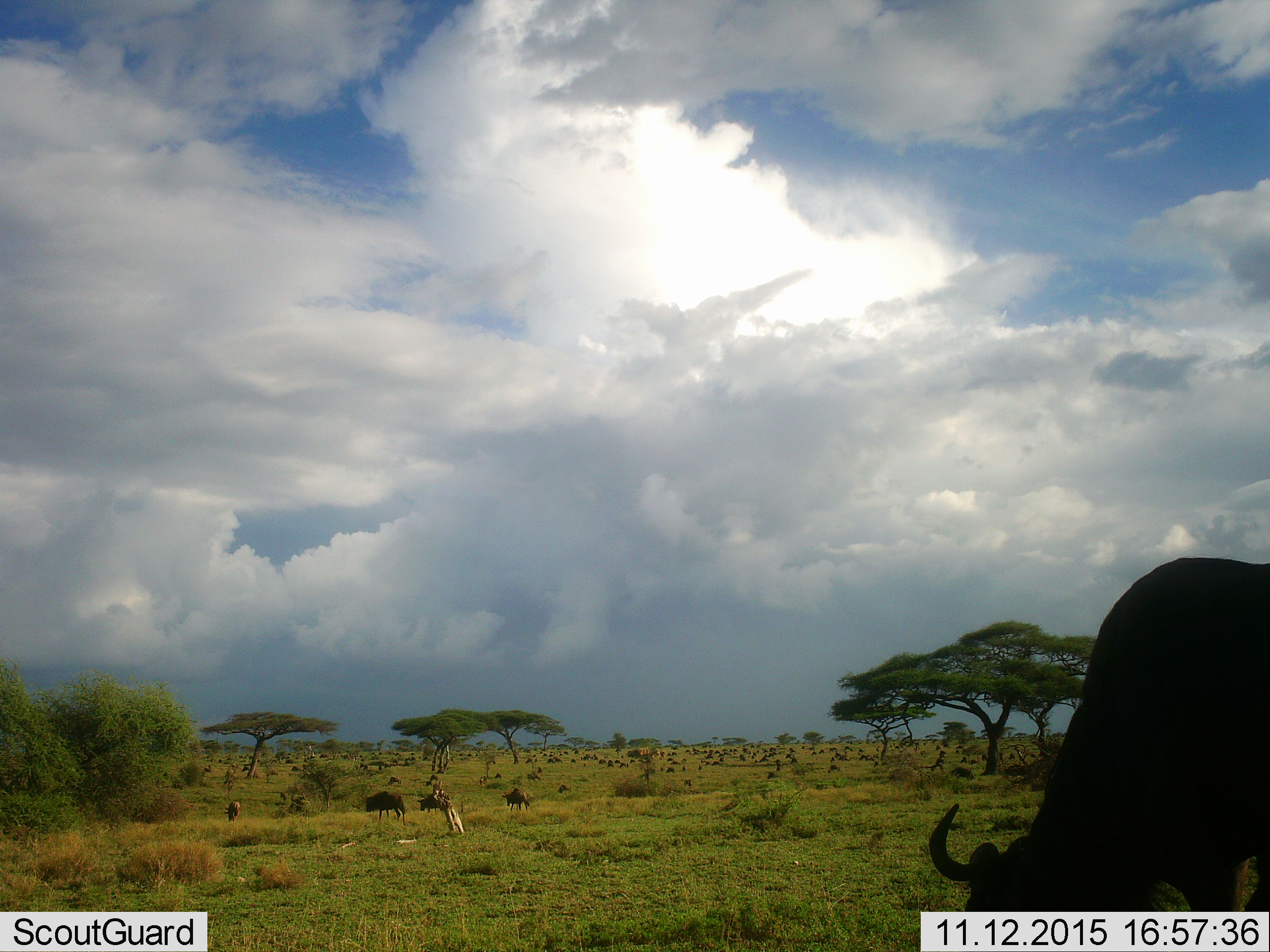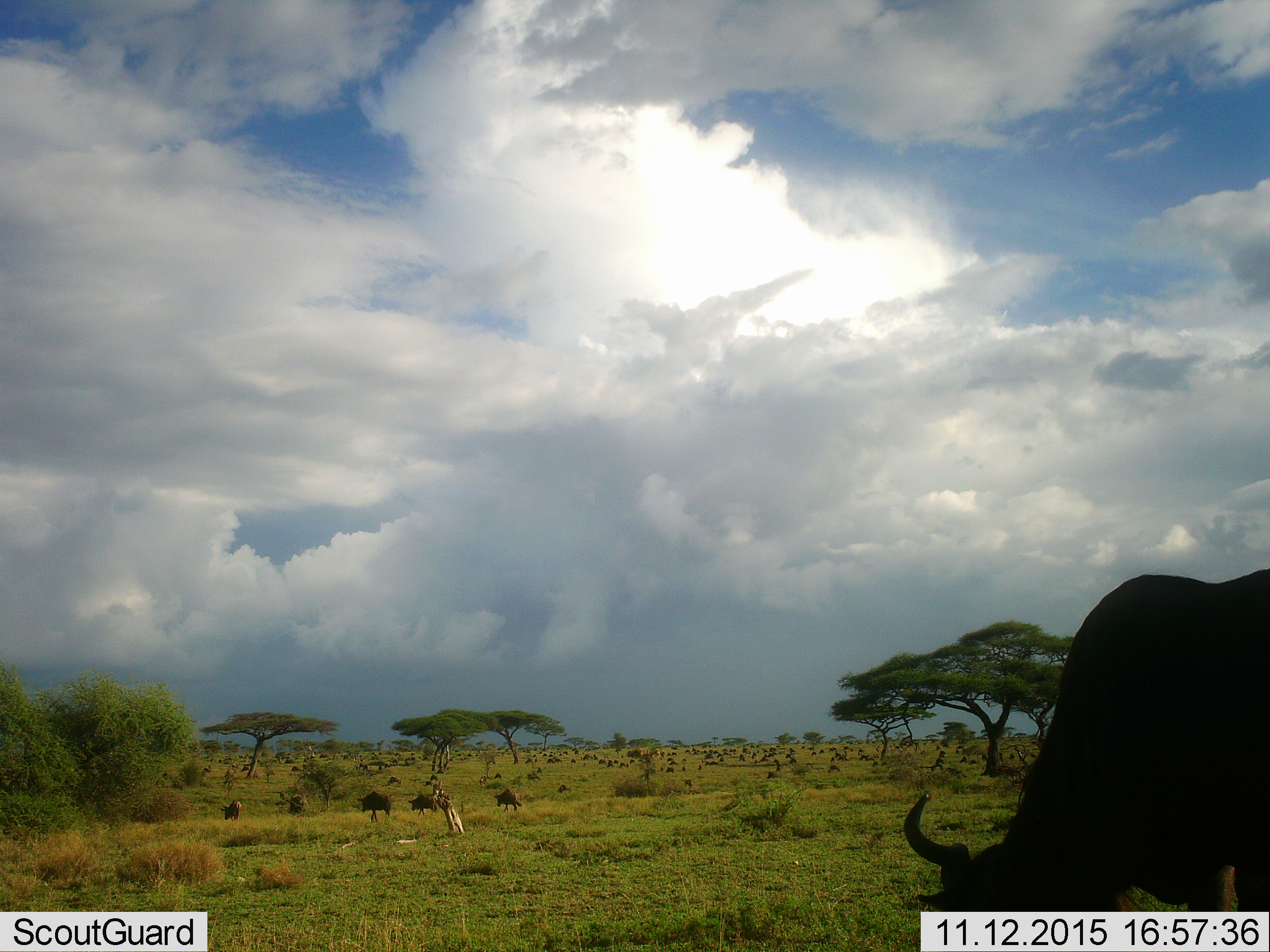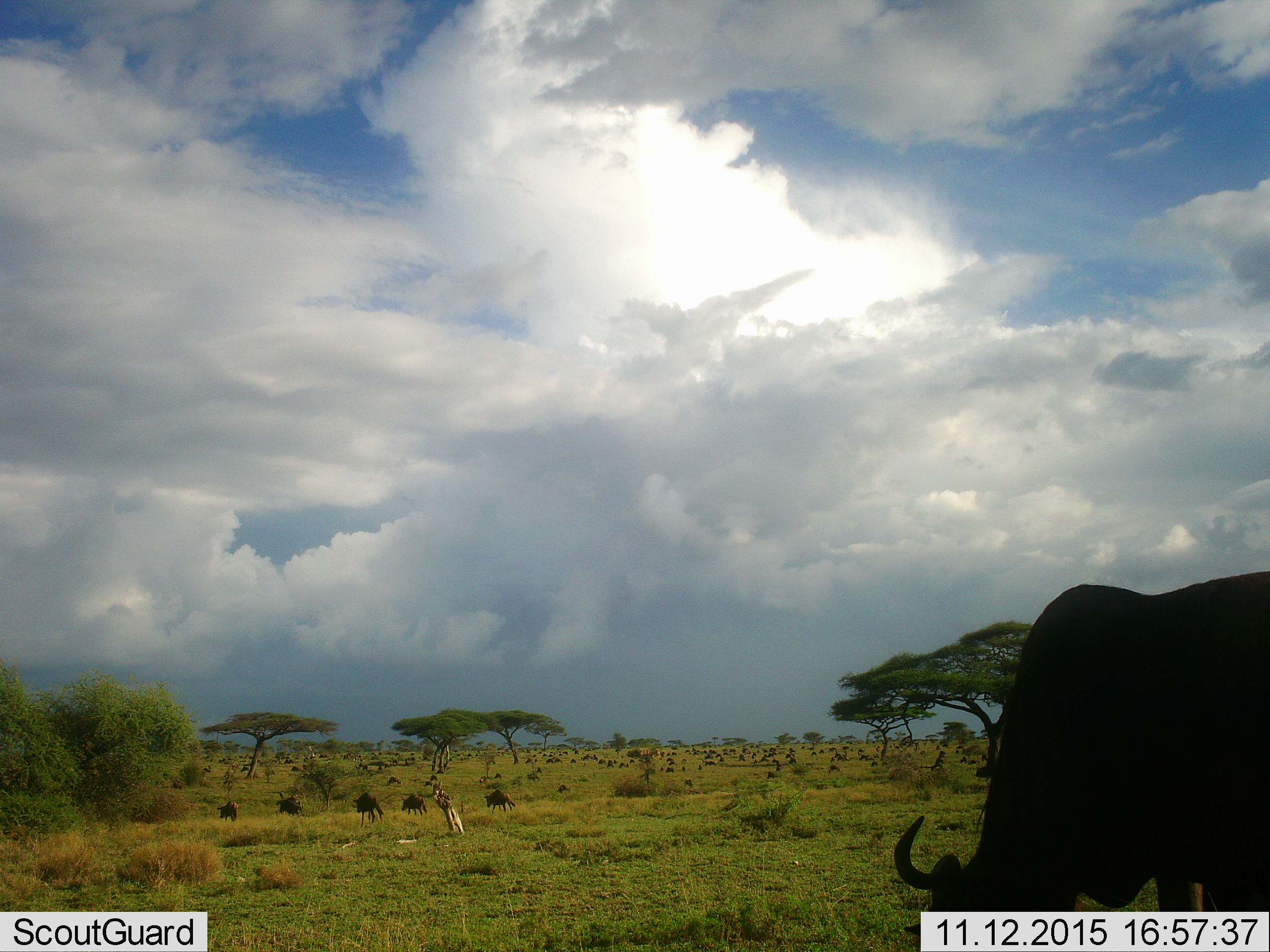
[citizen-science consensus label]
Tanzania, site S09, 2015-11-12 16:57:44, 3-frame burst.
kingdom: Animalia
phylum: Chordata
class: Mammalia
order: Artiodactyla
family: Bovidae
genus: Connochaetes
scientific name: Connochaetes taurinus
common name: blue wildebeest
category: wildebeest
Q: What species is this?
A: Wildebeest (blue wildebeest) (Connochaetes taurinus).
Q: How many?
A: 51+.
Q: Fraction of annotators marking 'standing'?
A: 57%.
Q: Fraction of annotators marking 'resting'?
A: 14%.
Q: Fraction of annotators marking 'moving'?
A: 86%.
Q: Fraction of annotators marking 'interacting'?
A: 0%.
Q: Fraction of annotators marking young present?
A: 0%.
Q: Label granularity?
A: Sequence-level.